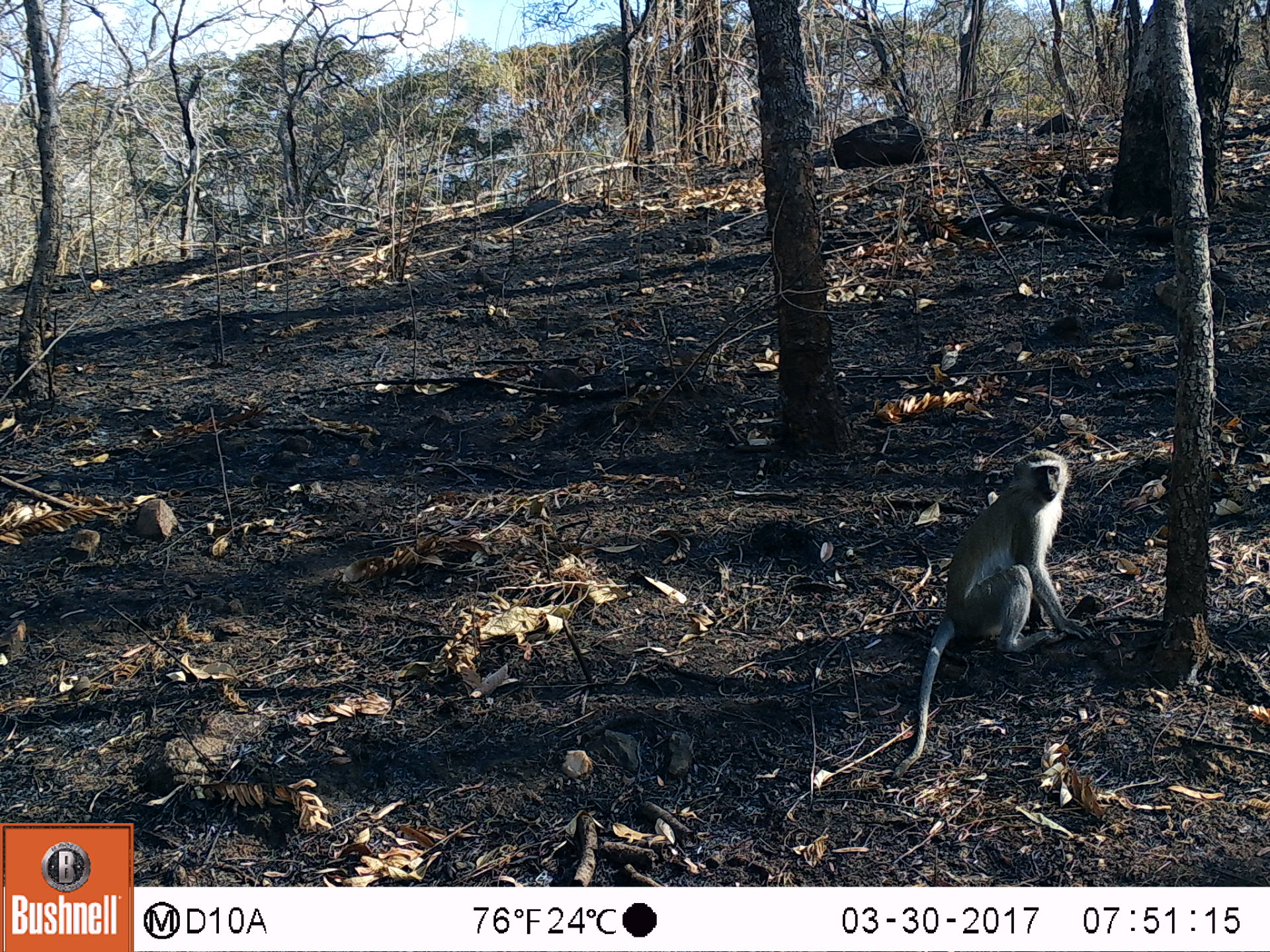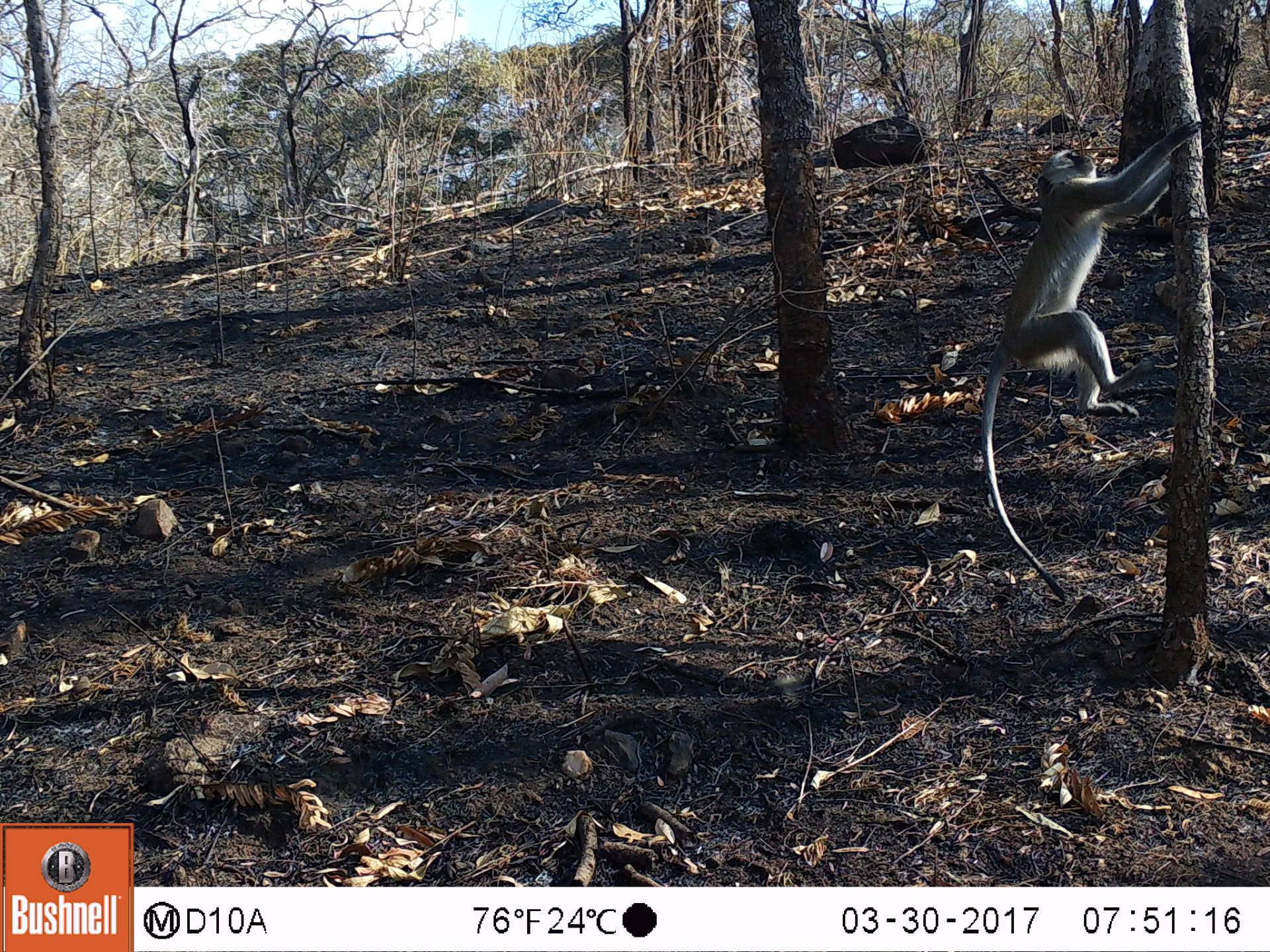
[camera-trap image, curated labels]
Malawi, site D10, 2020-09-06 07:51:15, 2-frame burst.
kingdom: Animalia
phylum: Chordata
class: Mammalia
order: Primates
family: Cercopithecidae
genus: Chlorocebus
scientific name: Chlorocebus pygerythrus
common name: vervet monkey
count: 1